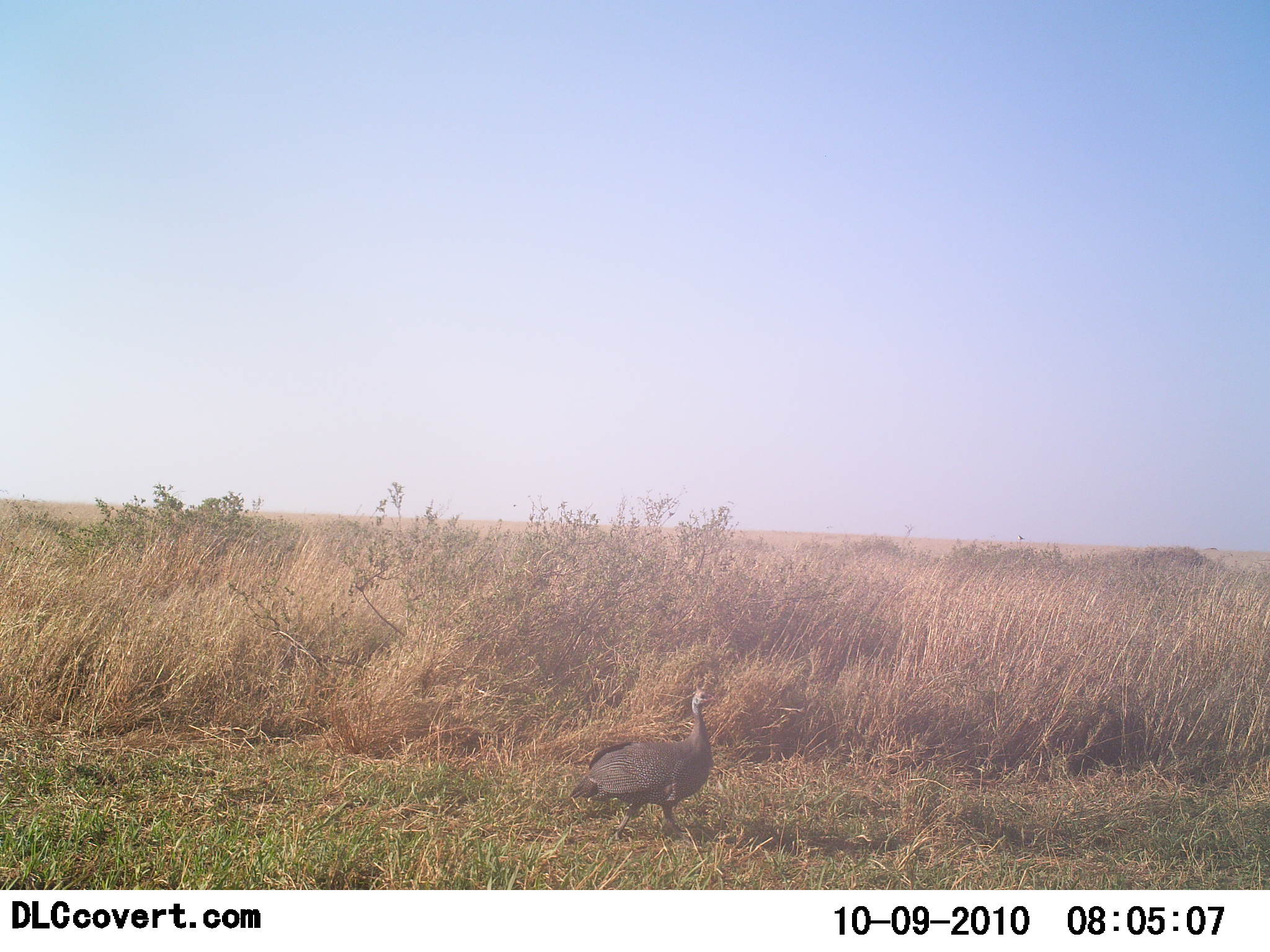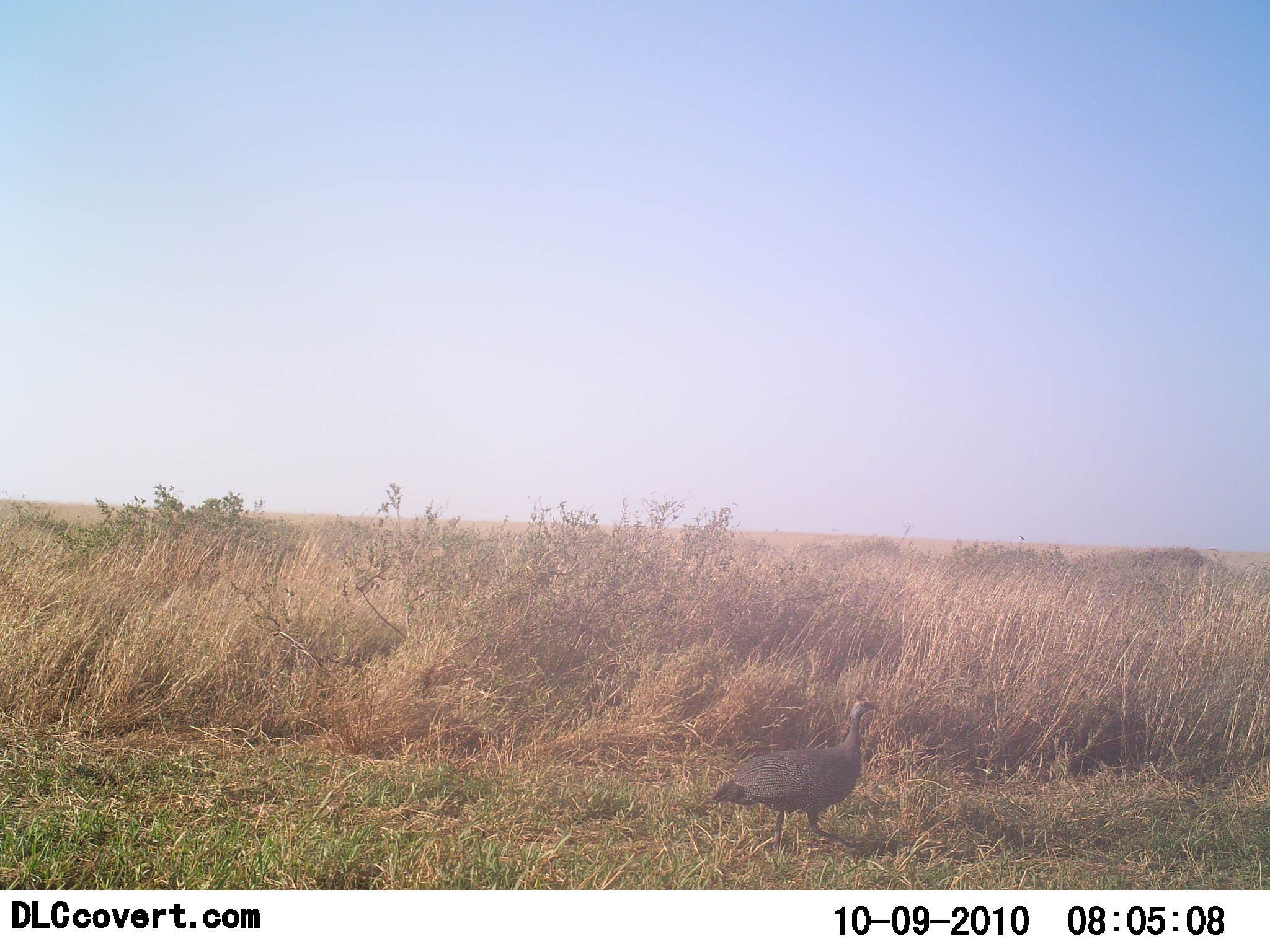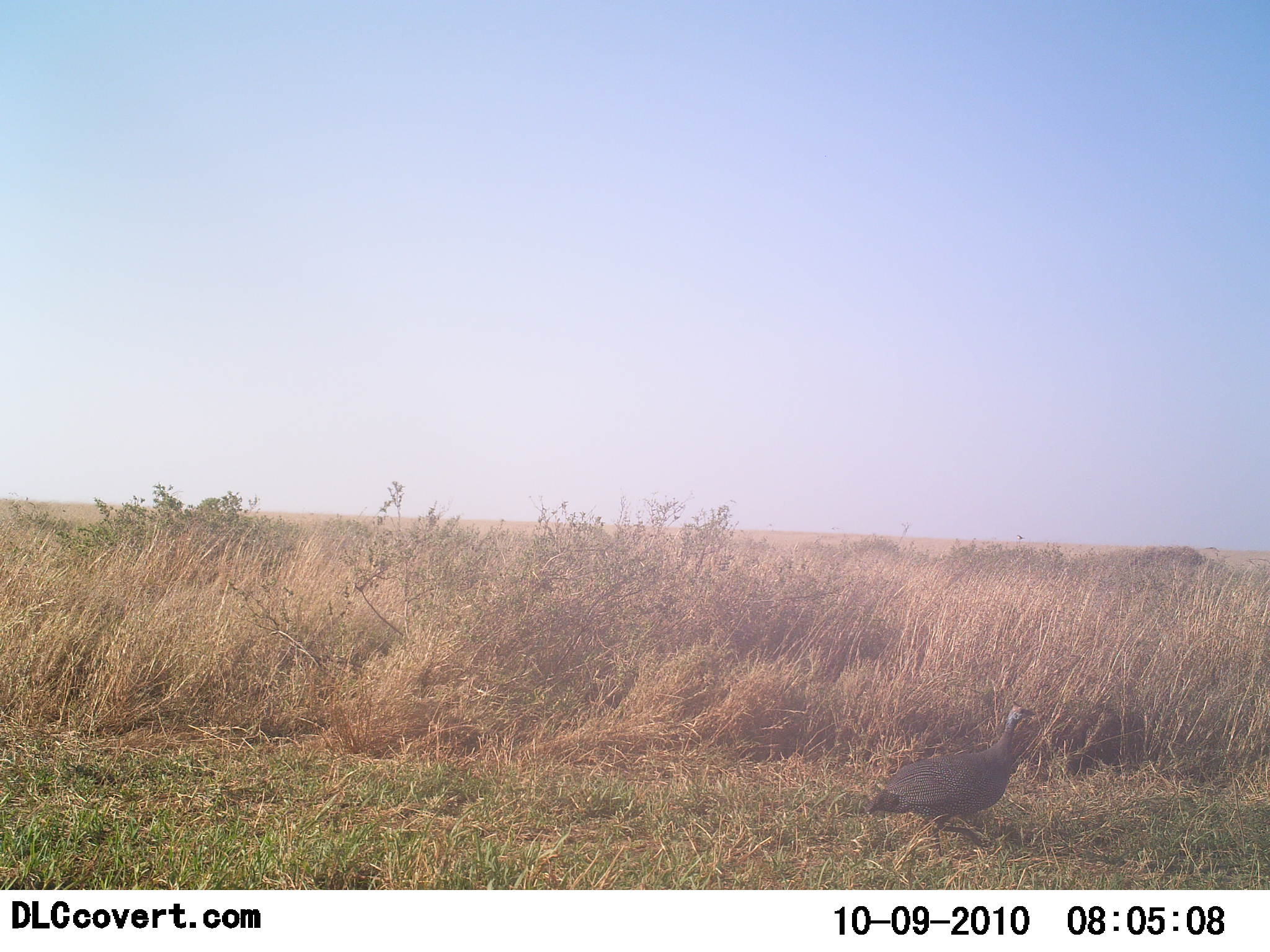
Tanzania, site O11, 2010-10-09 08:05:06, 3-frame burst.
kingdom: Animalia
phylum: Chordata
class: Aves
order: Galliformes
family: Numididae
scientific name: Numididae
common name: guinea fowl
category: guineafowl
Guineafowl (guinea fowl) (Numididae), count 1. Behavior (volunteer vote fractions): standing 0%, resting 0%, moving 100%, interacting 0%. Young present (vote fraction): 0%. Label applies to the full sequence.